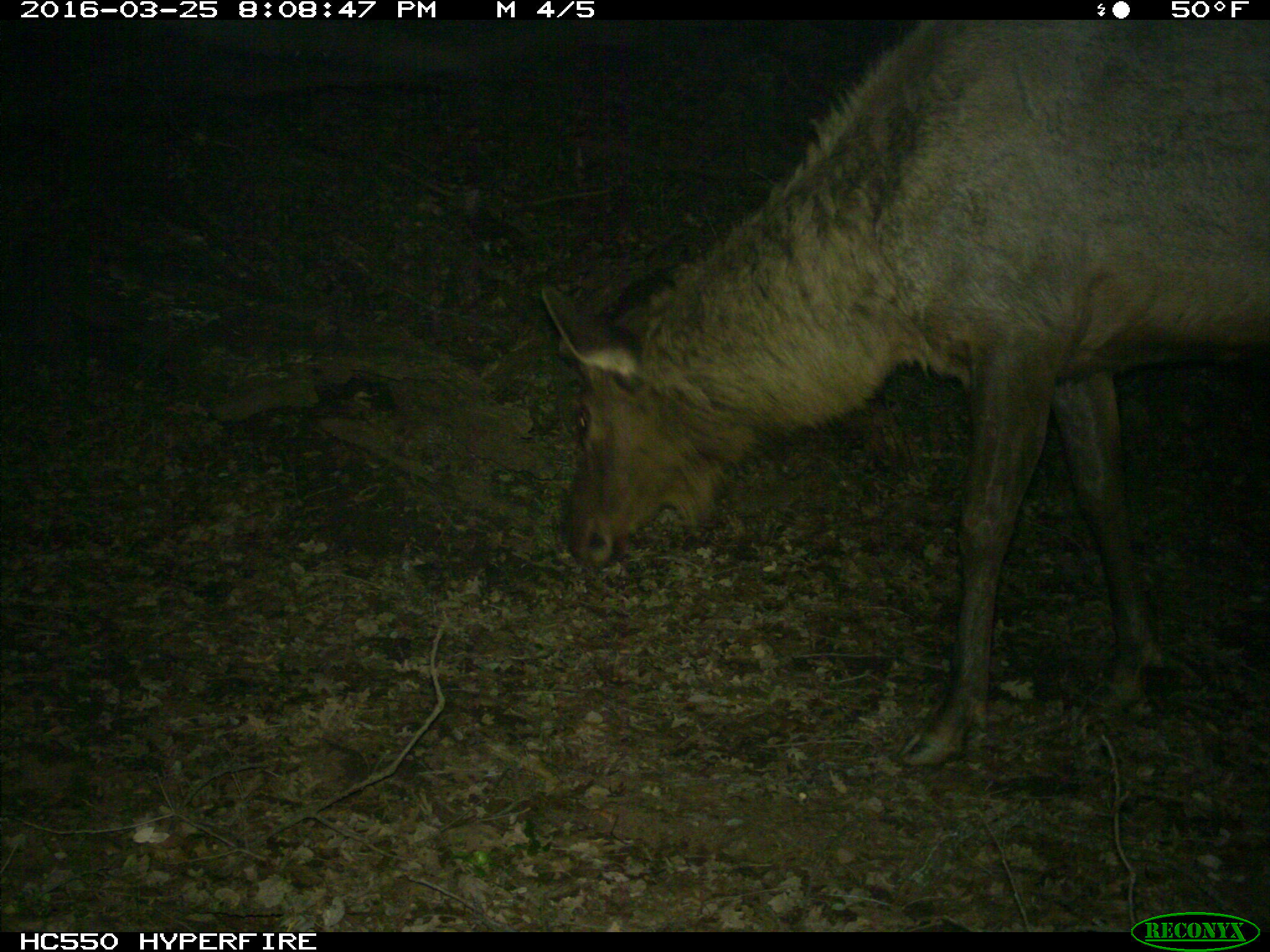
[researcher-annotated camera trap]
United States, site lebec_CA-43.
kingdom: Animalia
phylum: Chordata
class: Mammalia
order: Artiodactyla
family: Cervidae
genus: Cervus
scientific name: Cervus canadensis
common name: elk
Cervus canadensis (elk).